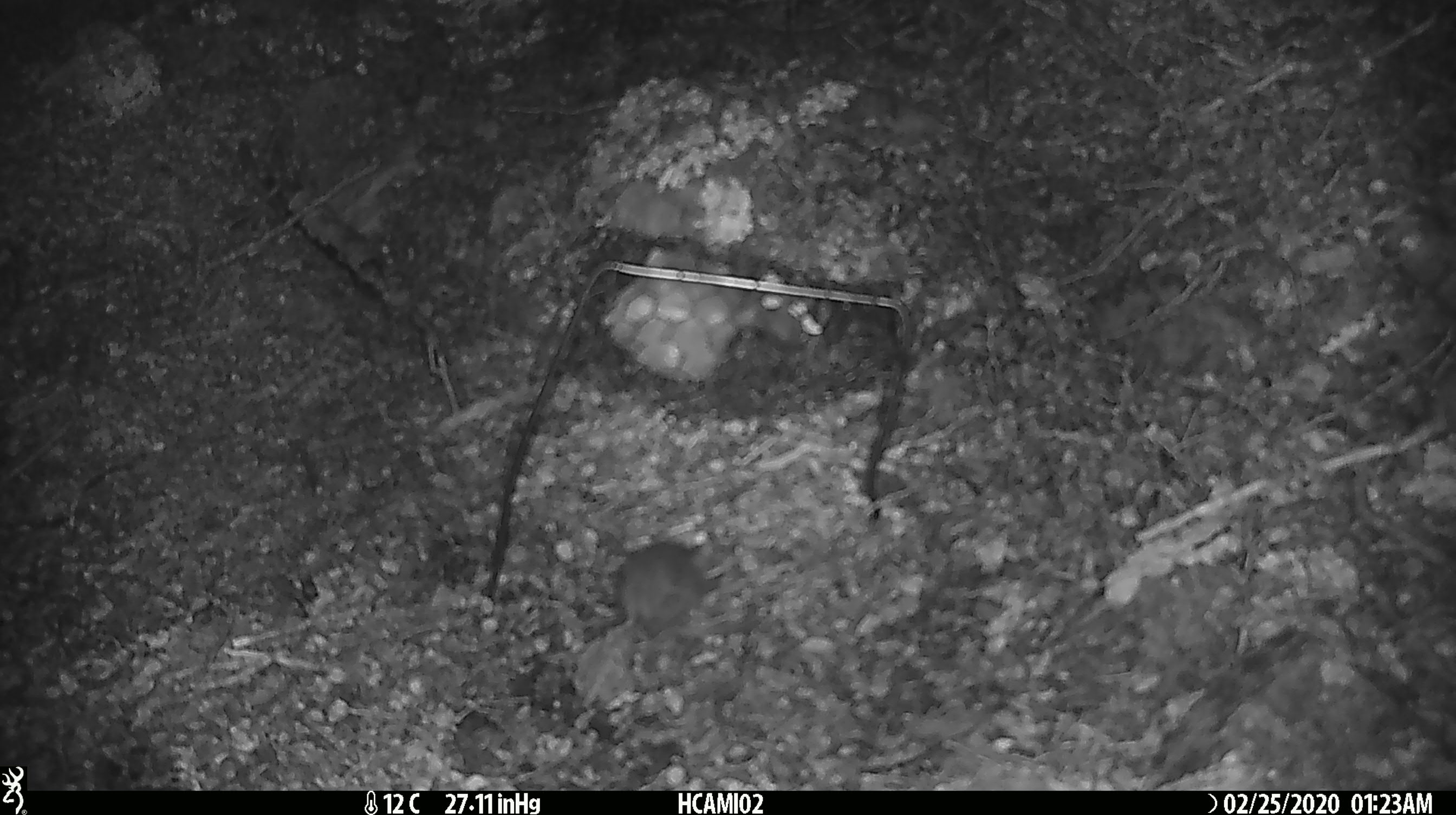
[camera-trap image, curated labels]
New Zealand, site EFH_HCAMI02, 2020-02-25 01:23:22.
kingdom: Animalia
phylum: Chordata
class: Mammalia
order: Rodentia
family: Muridae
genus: Mus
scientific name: Mus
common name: mouse